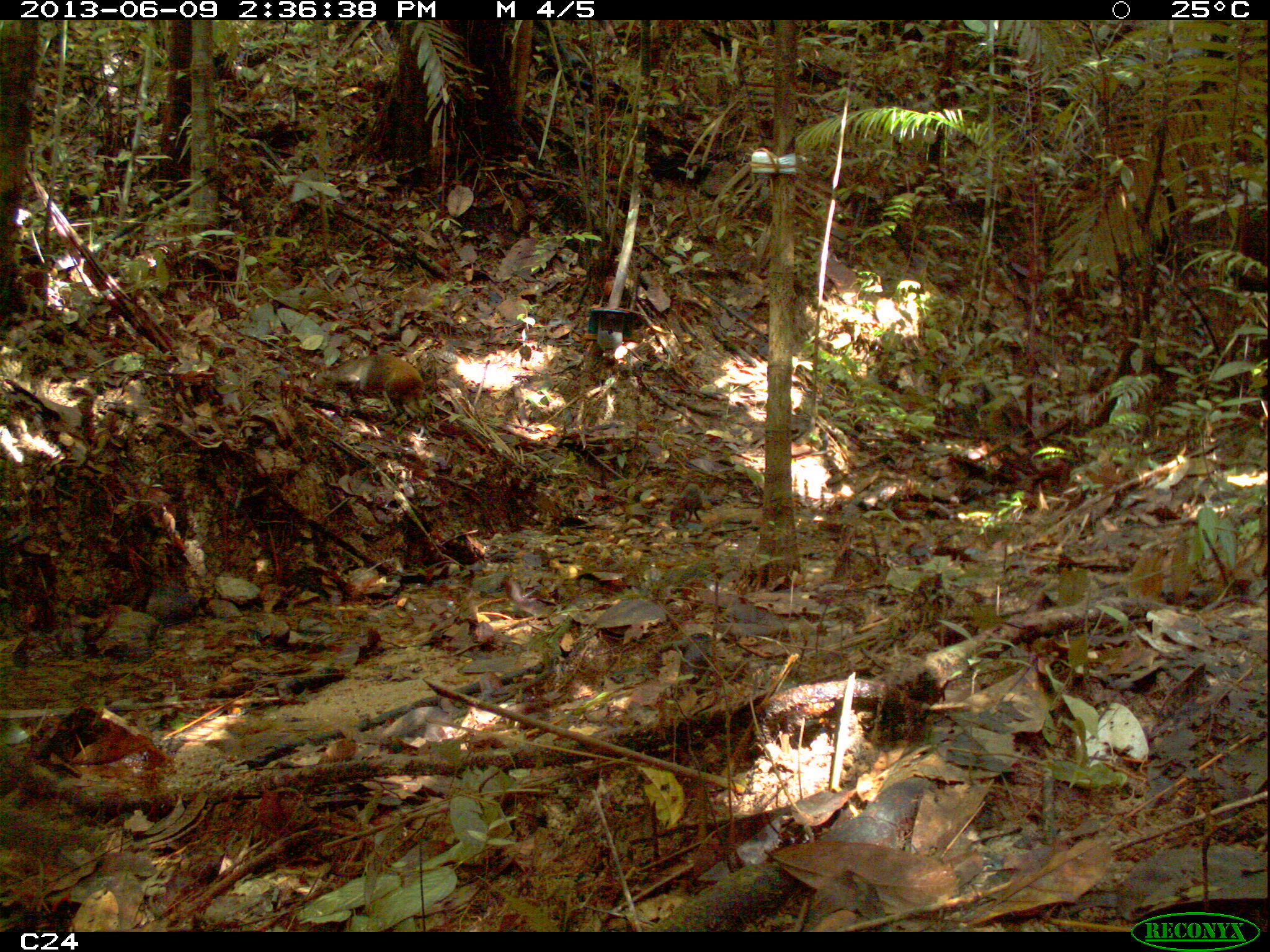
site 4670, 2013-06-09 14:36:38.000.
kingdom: Animalia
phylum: Chordata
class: Mammalia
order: Rodentia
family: Dasyproctidae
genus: Dasyprocta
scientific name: Dasyprocta leporina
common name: red-rumped agouti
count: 2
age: adult